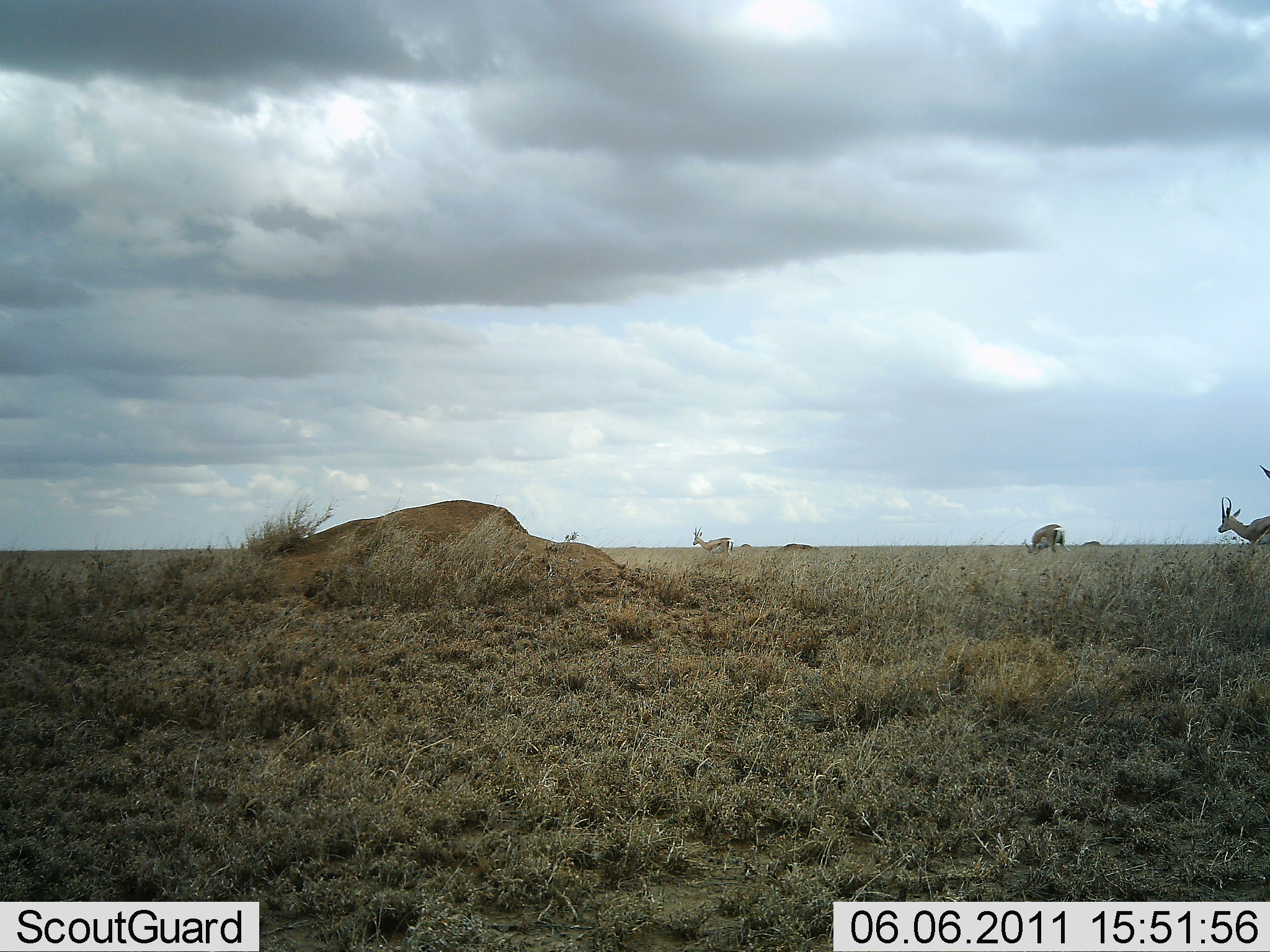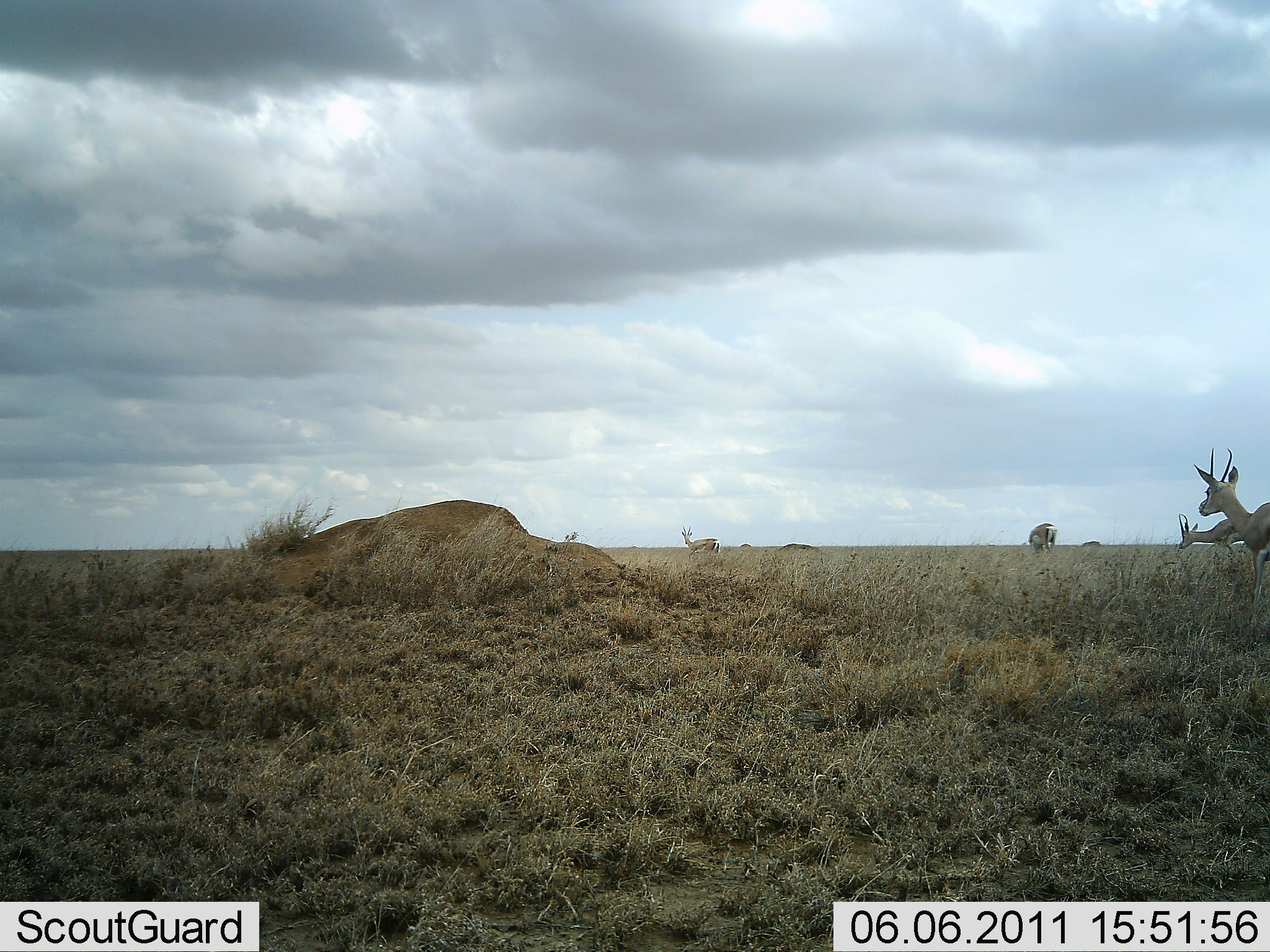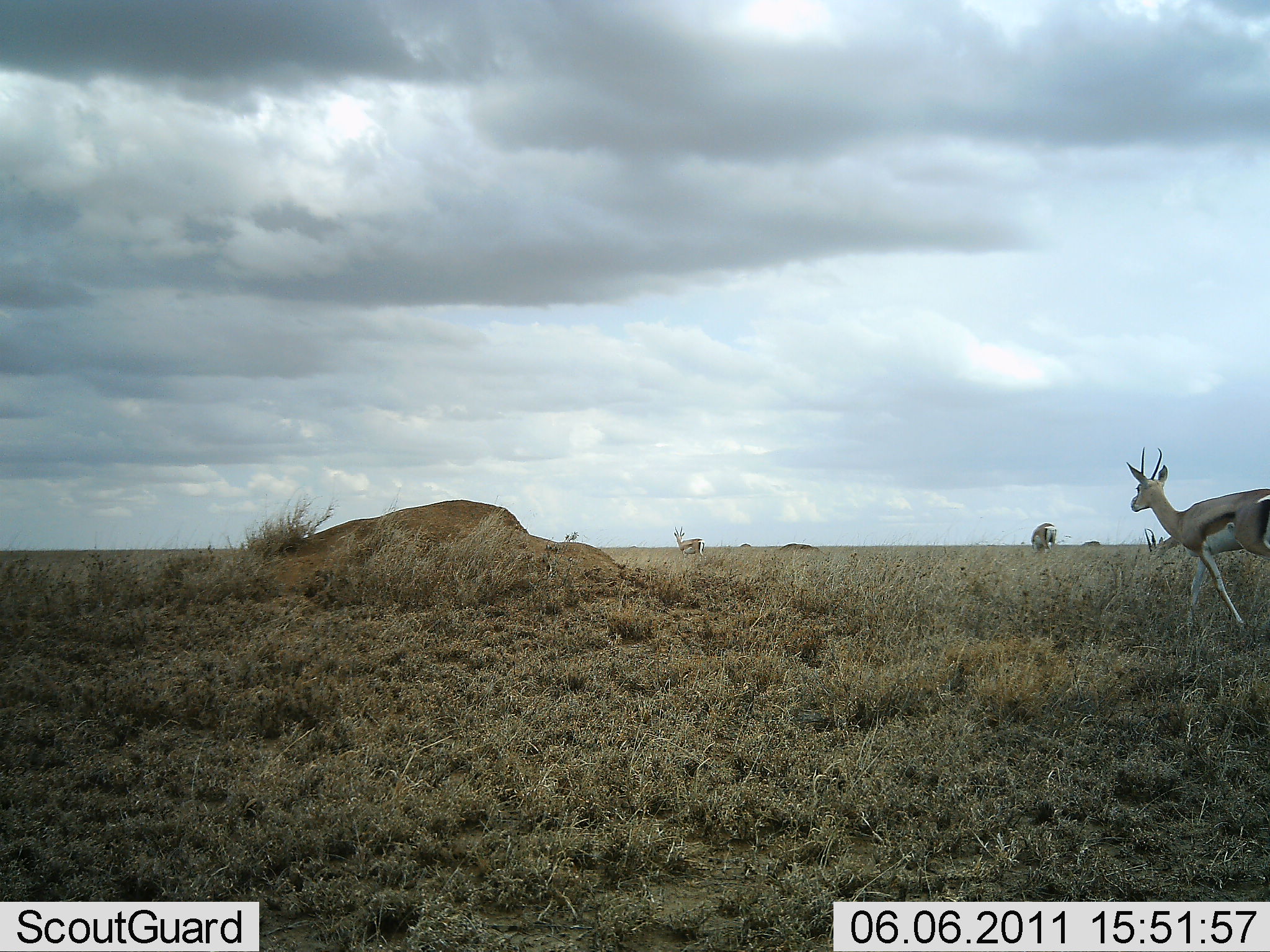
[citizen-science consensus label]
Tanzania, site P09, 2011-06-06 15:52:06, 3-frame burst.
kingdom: Animalia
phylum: Chordata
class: Mammalia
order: Artiodactyla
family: Bovidae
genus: Eudorcas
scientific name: Eudorcas thomsonii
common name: thomson's gazelle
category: gazellethomsons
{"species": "gazellethomsons (thomson's gazelle) (Eudorcas thomsonii)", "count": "4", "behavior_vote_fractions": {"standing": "30%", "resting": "0%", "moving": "100%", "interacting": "0%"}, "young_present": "0%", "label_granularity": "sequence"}